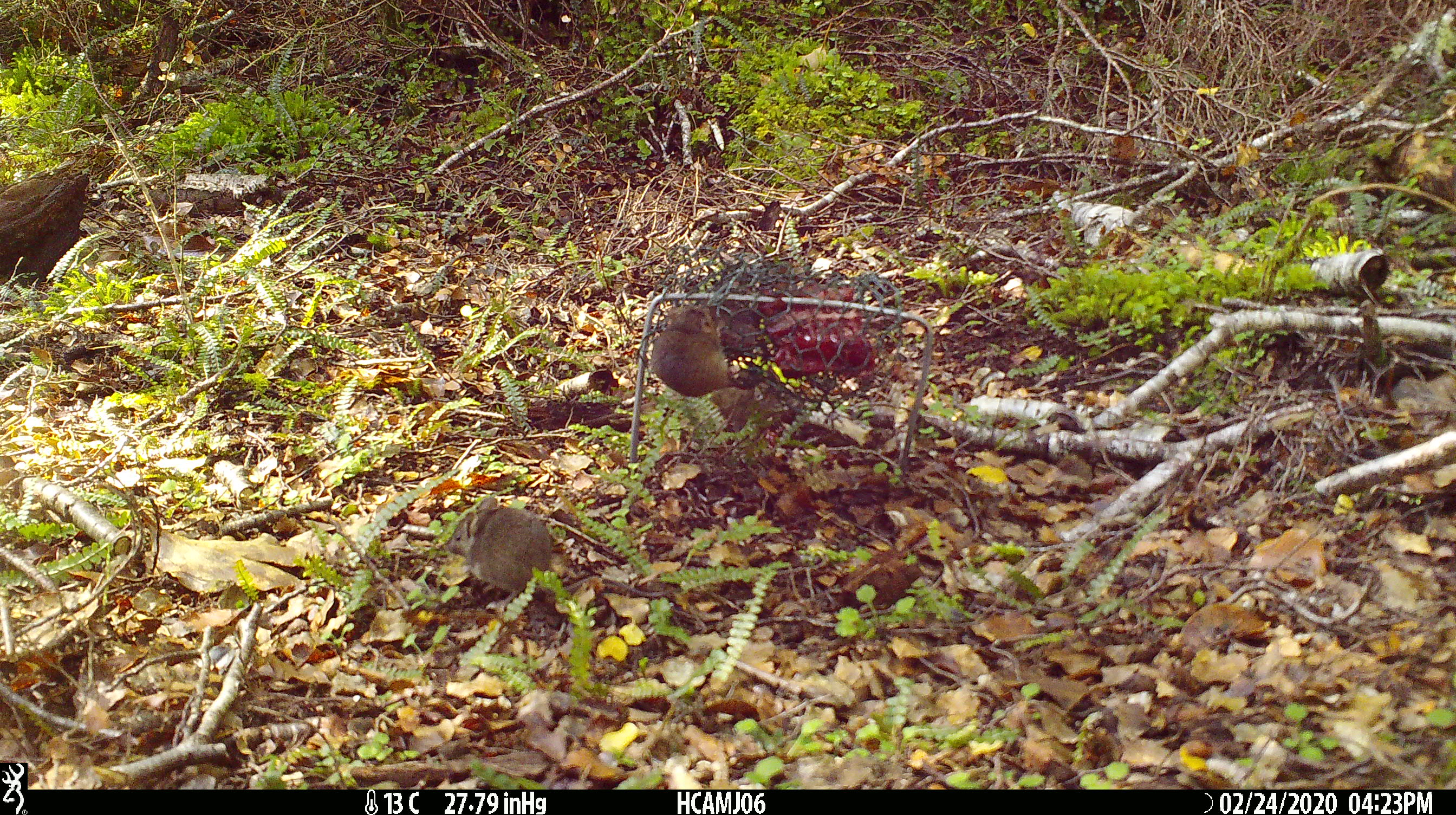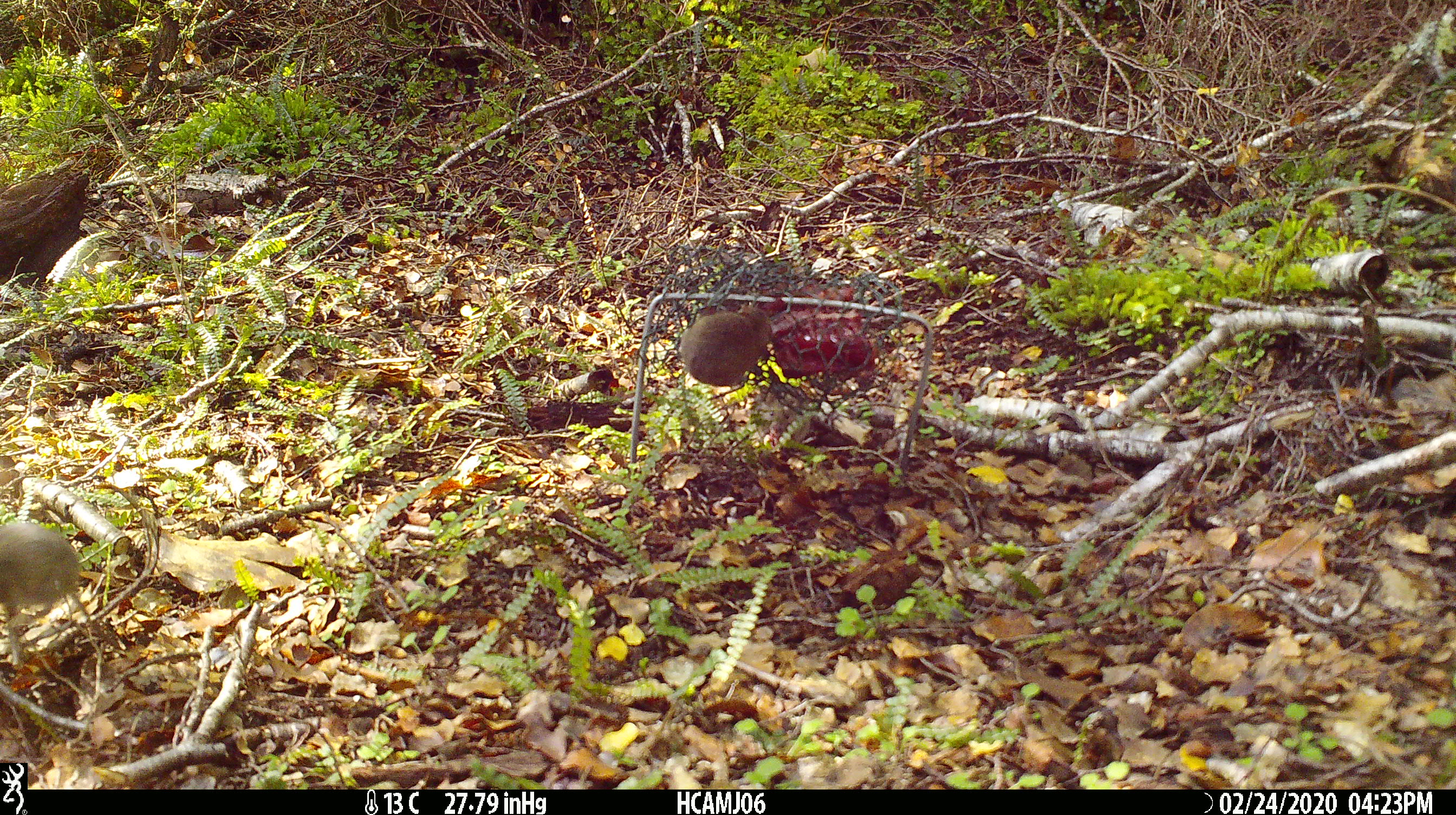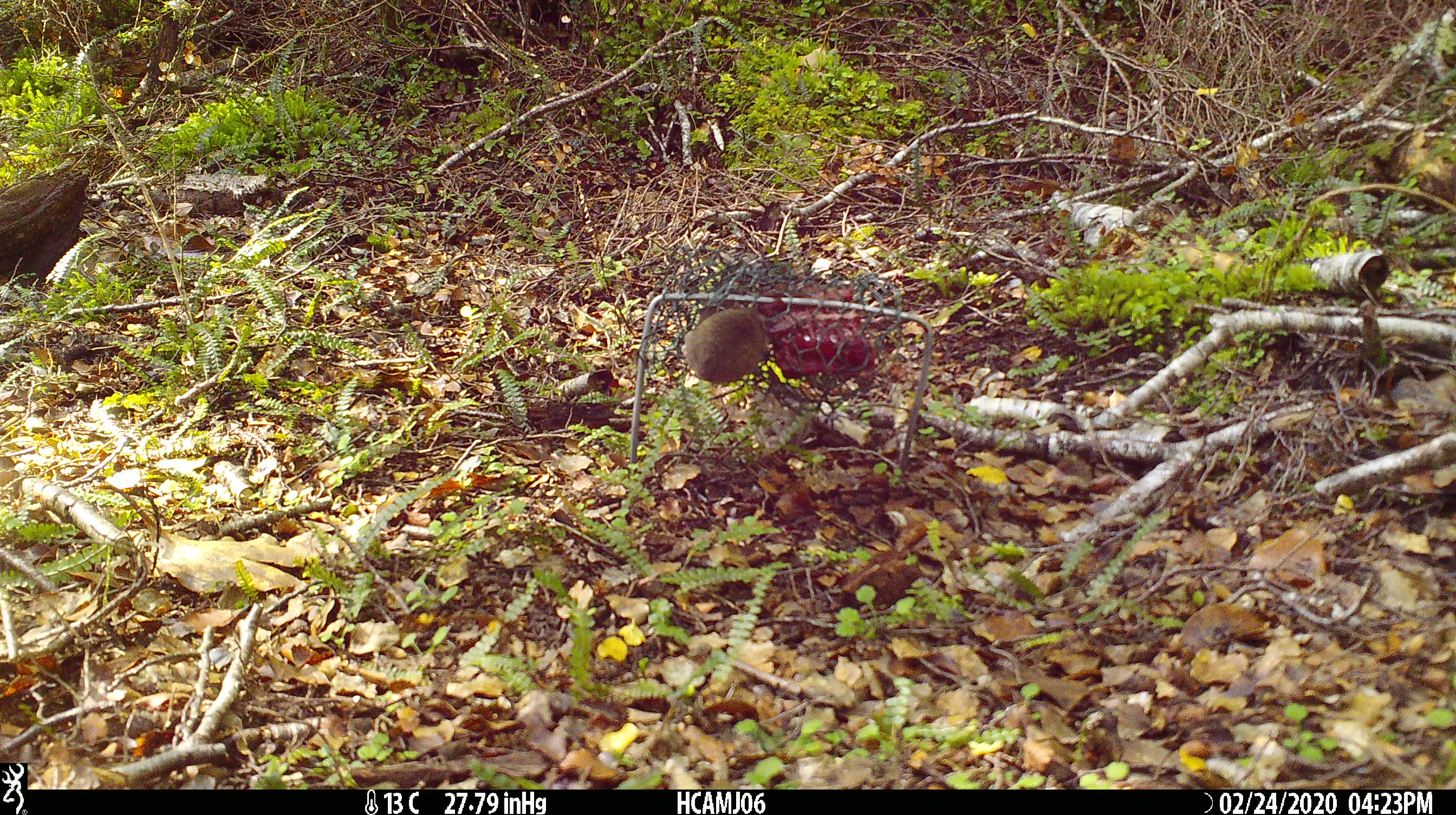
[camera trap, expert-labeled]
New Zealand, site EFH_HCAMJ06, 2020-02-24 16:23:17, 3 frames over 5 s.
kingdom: Animalia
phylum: Chordata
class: Mammalia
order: Rodentia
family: Muridae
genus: Mus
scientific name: Mus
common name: mouse